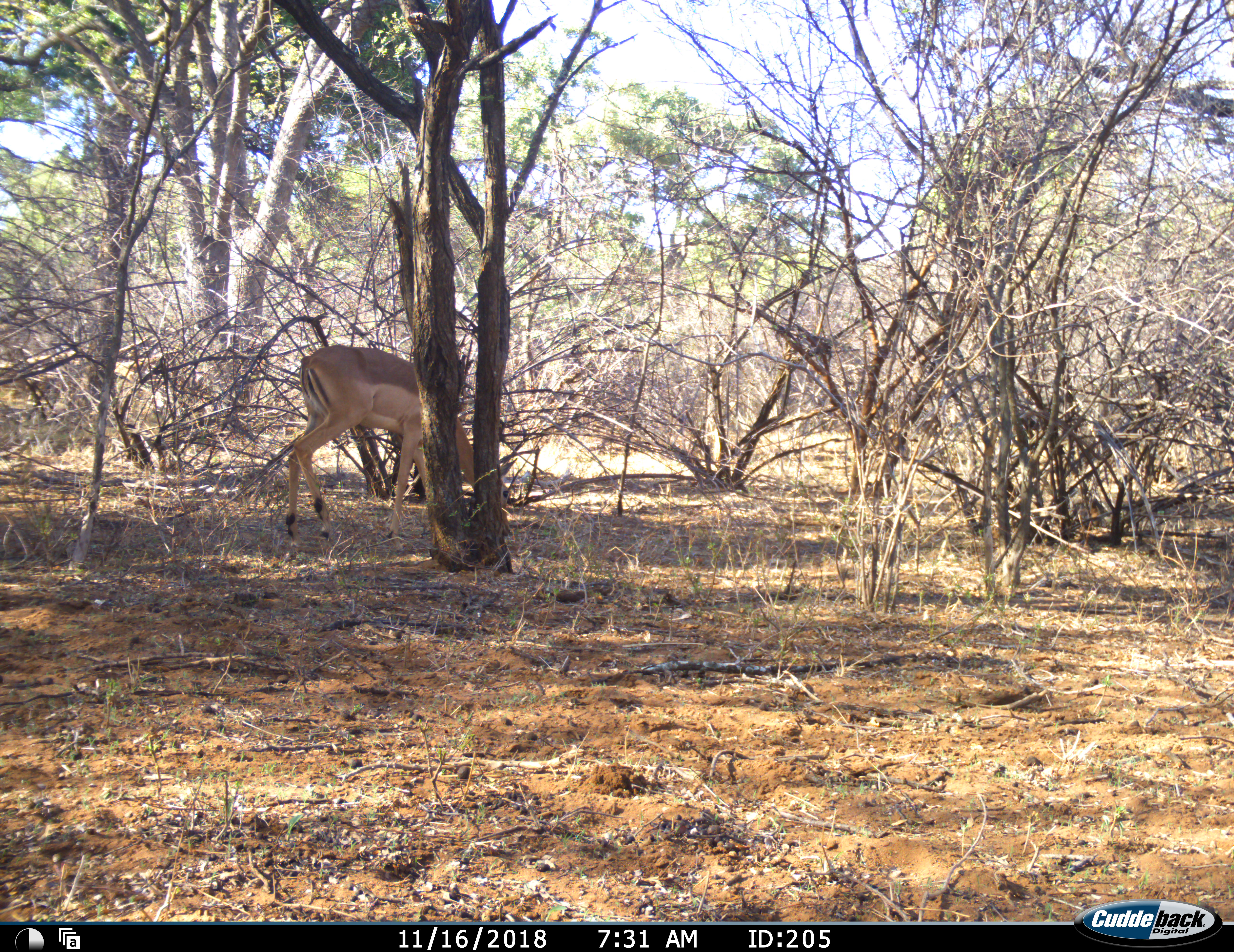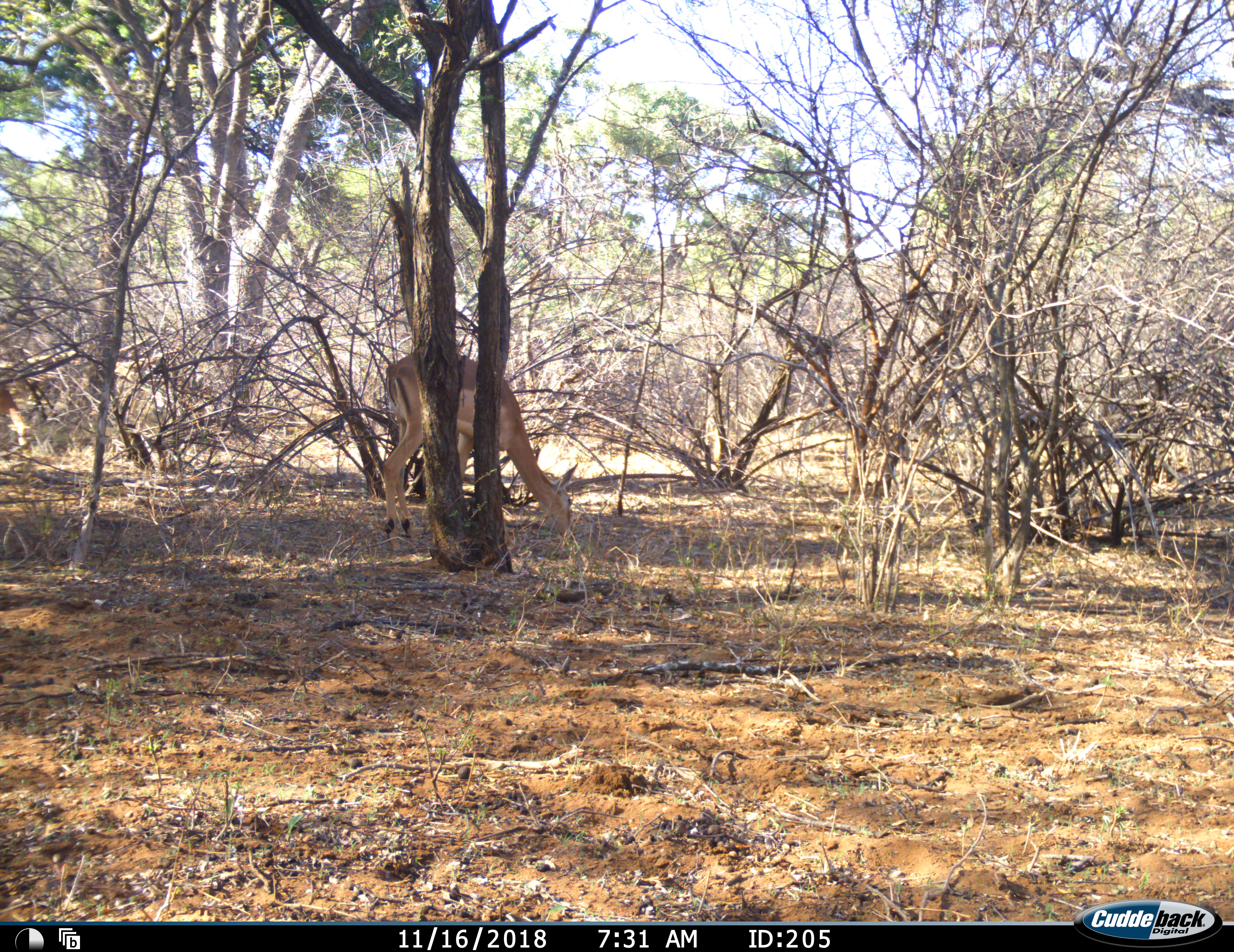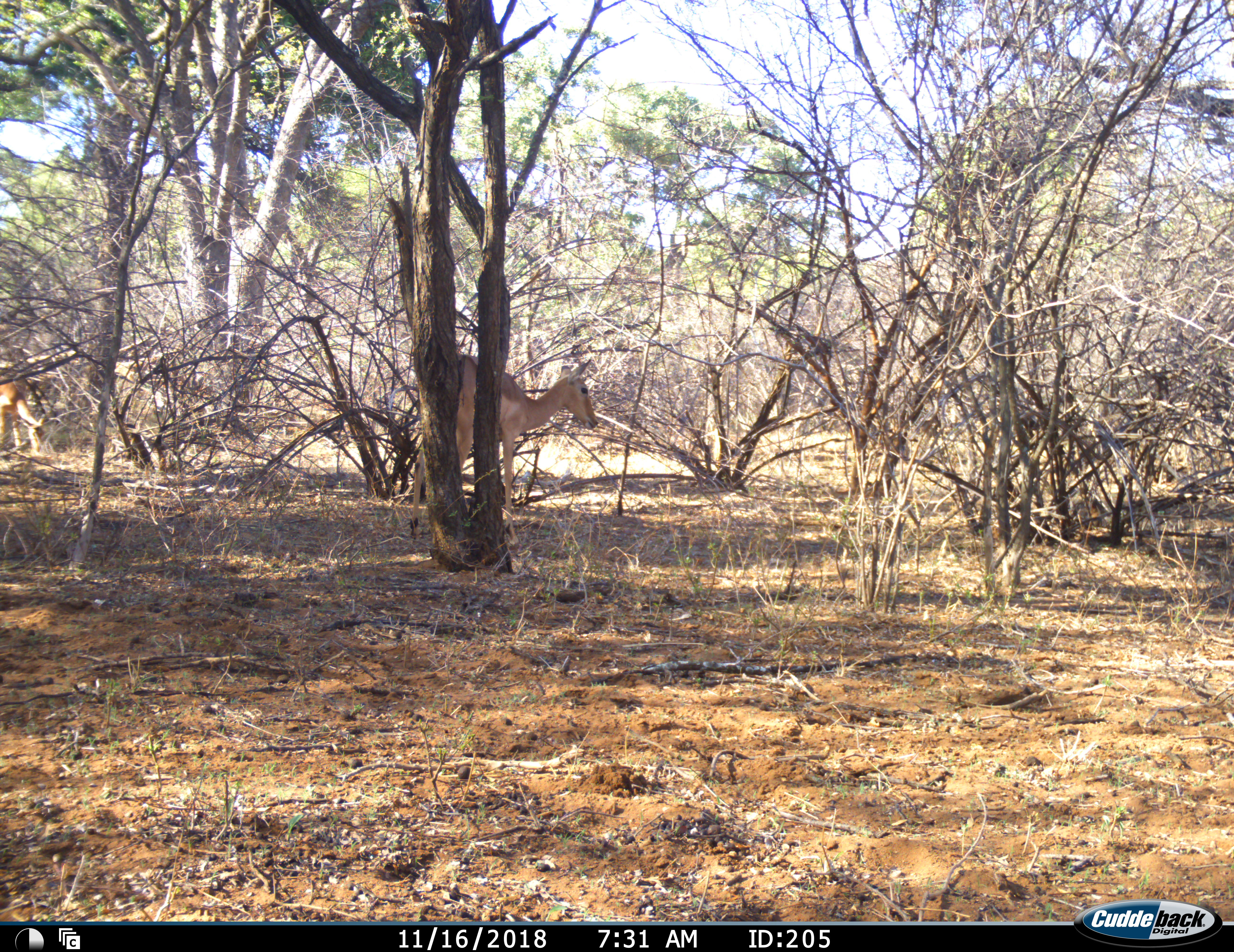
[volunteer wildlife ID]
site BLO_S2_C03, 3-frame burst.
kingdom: Animalia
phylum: Chordata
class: Mammalia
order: Artiodactyla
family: Bovidae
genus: Aepyceros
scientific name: Aepyceros melampus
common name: impala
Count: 2.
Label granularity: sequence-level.